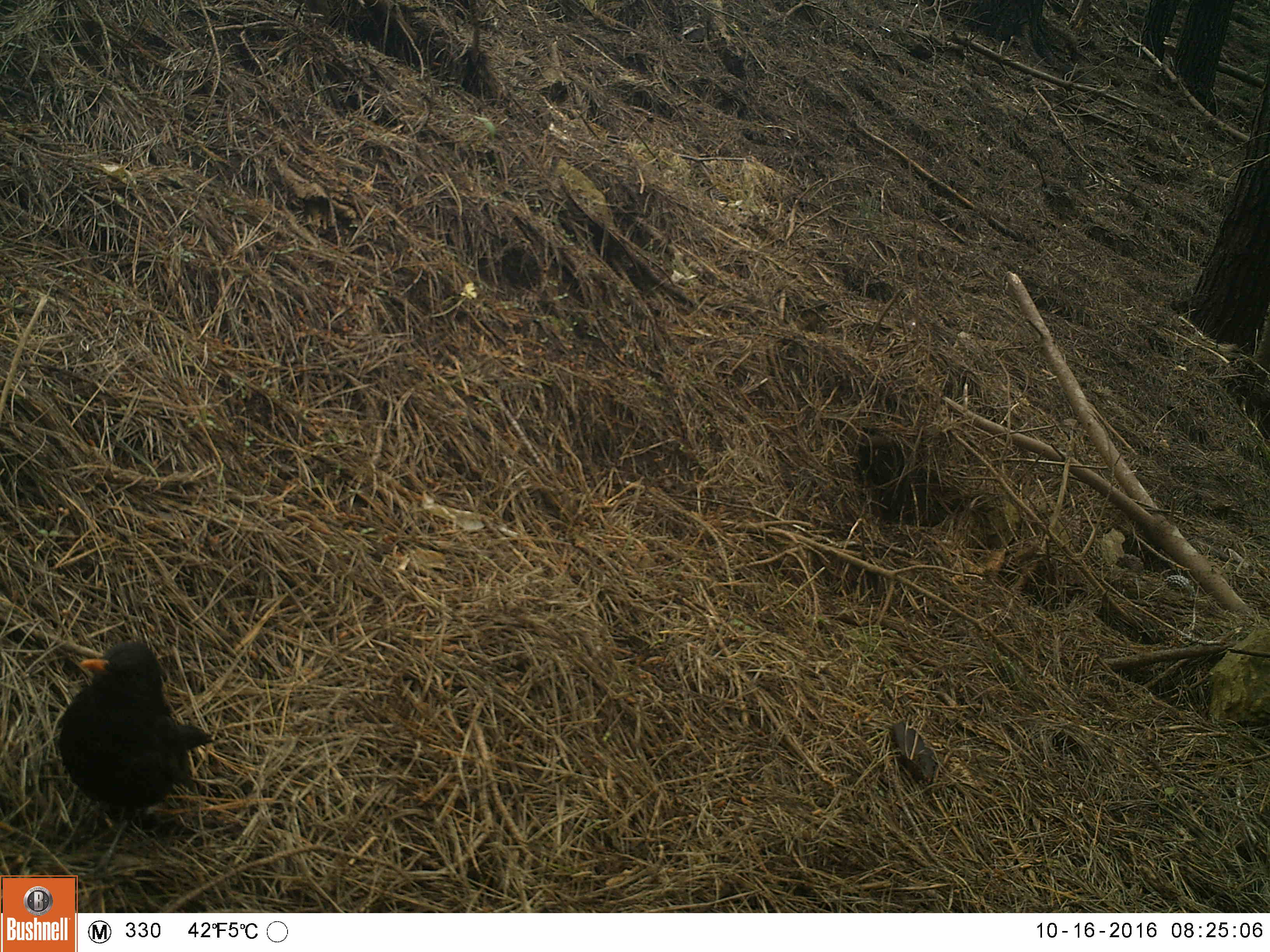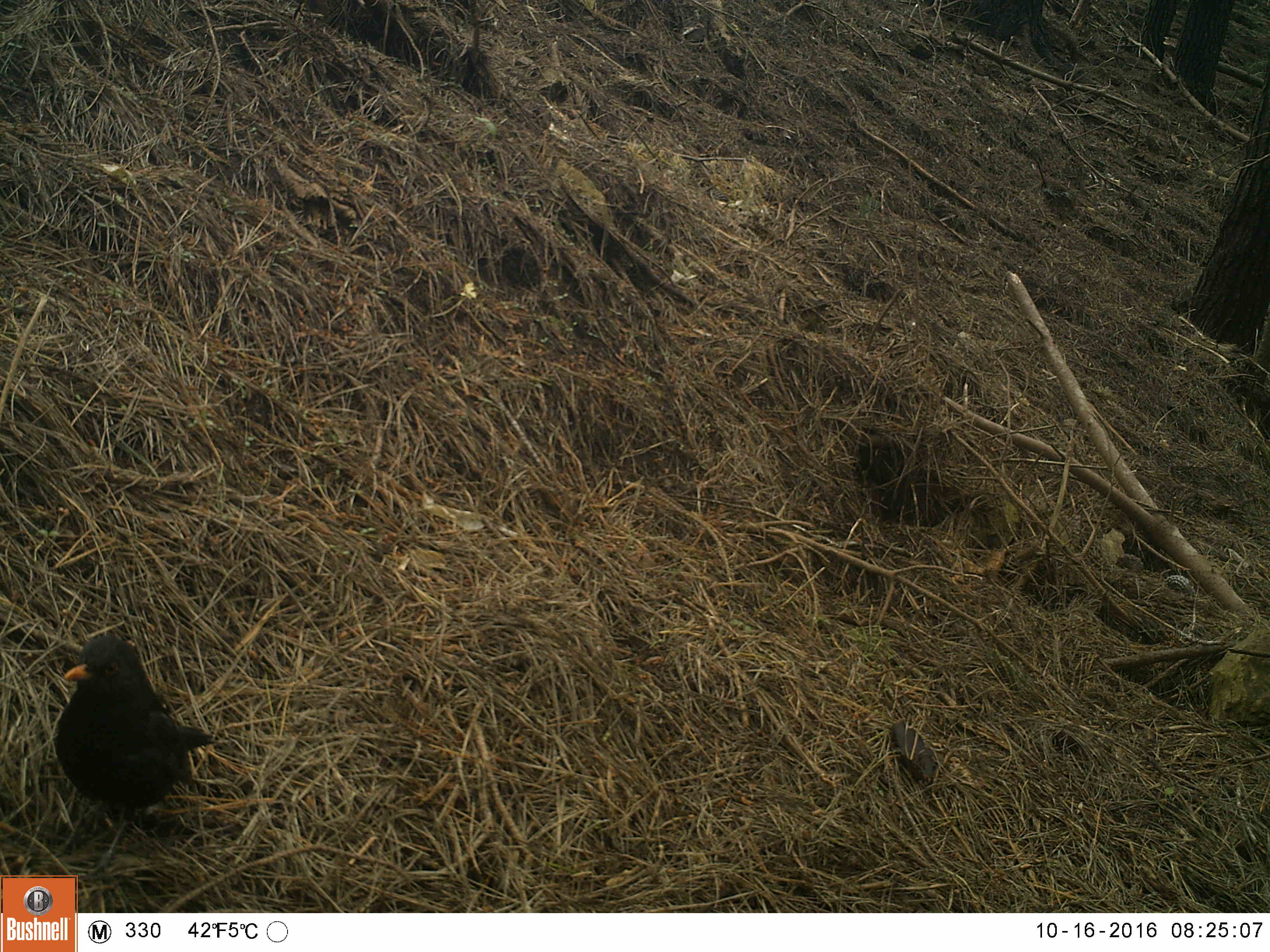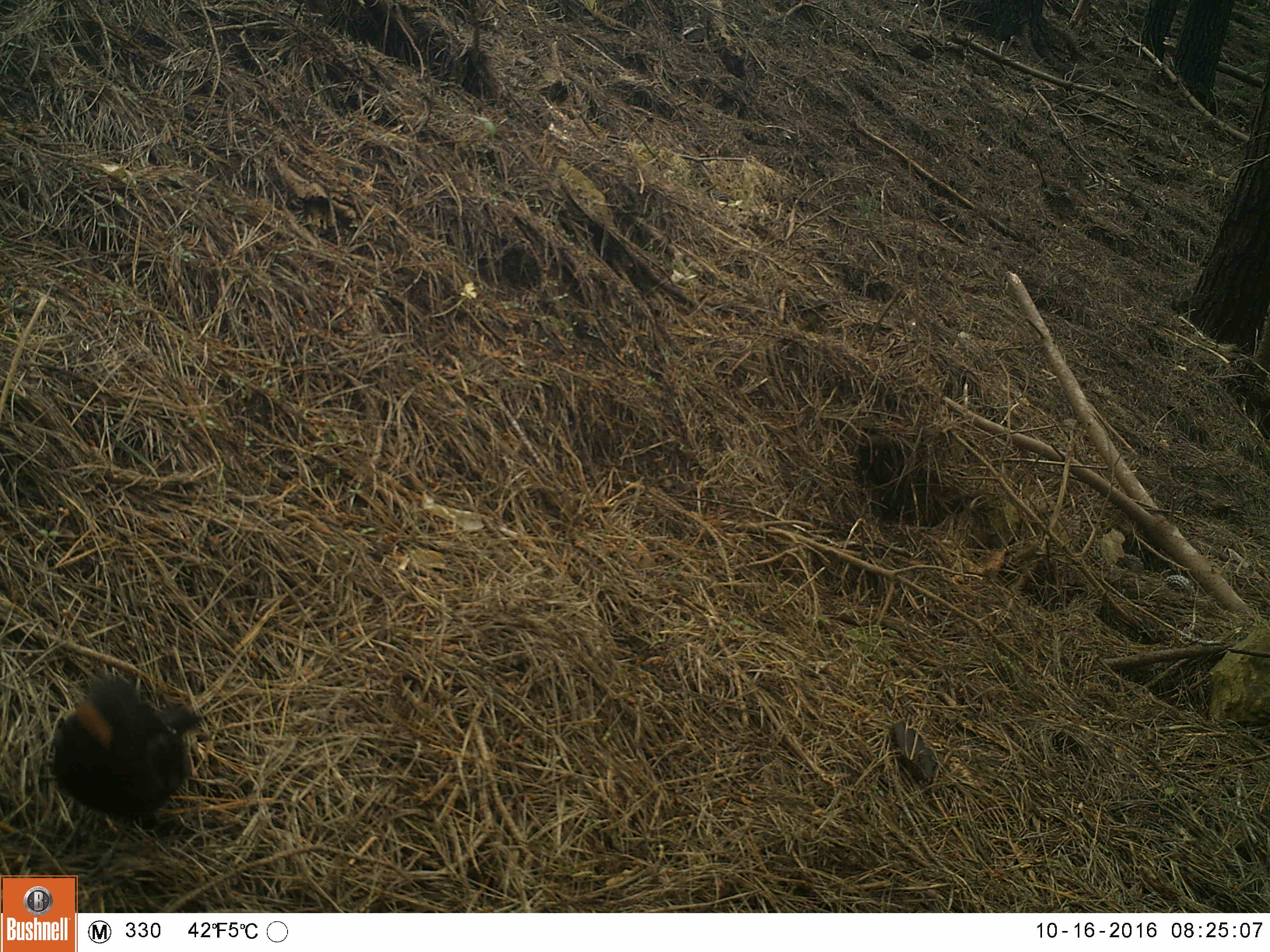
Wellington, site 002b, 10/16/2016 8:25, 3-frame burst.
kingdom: Animalia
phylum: Chordata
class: Aves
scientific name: Aves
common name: bird